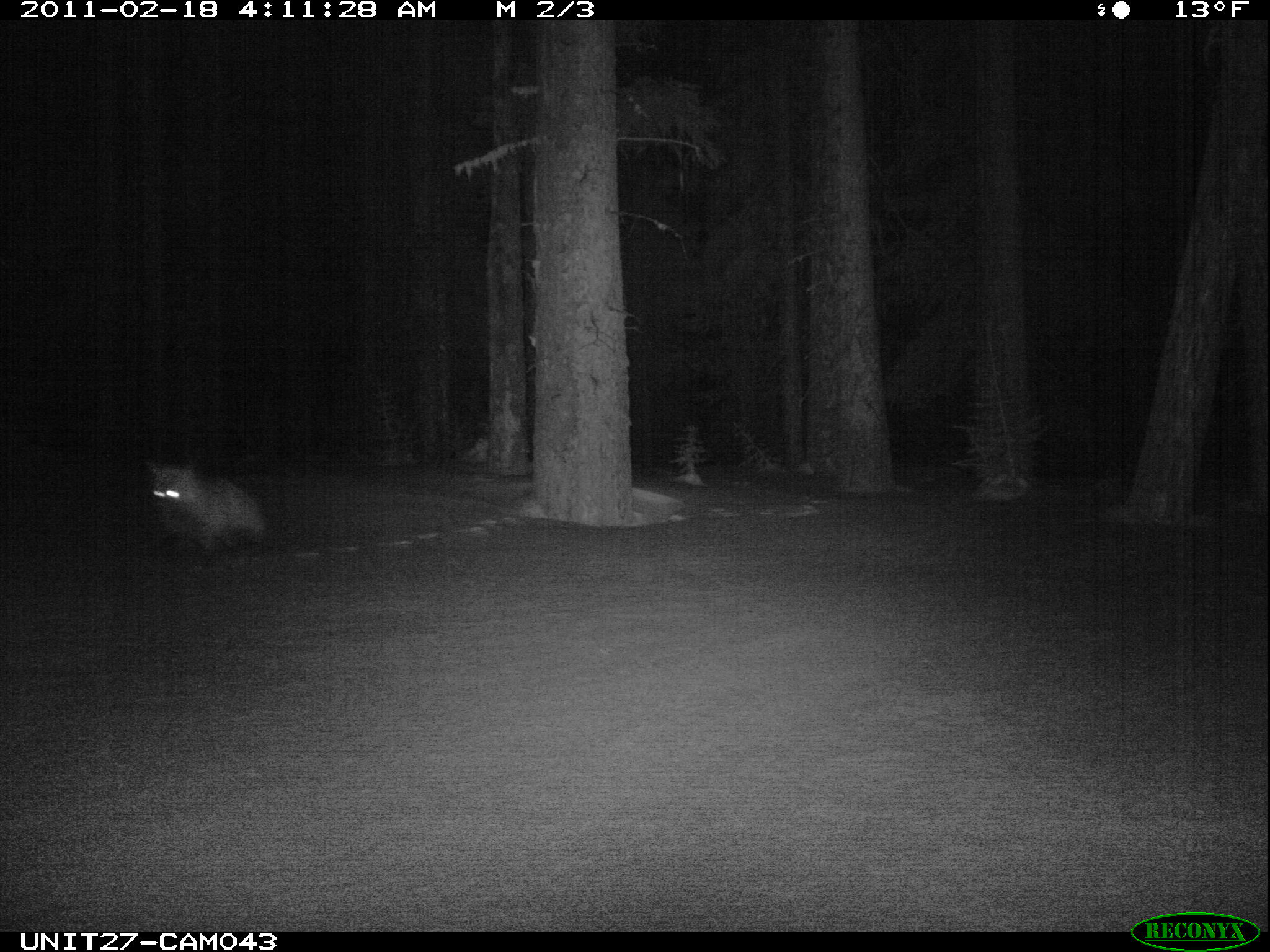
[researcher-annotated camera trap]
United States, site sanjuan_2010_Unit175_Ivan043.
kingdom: Animalia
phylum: Chordata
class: Mammalia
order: Carnivora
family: Canidae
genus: Vulpes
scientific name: Vulpes vulpes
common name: red fox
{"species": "Vulpes vulpes (red fox)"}